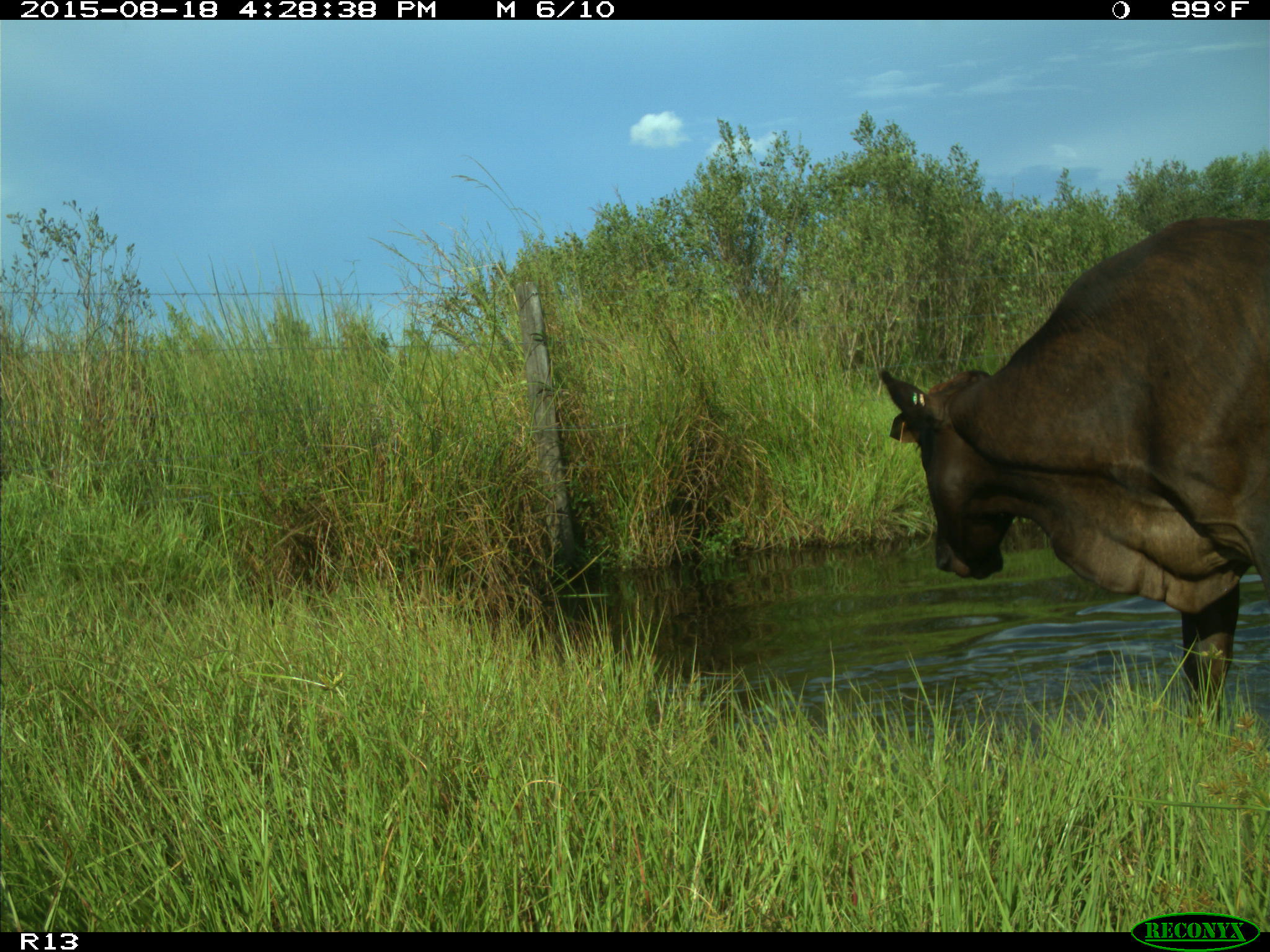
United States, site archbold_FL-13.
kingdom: Animalia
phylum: Chordata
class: Mammalia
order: Artiodactyla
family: Bovidae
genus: Bos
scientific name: Bos taurus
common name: domestic cow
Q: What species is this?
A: Bos taurus (domestic cow).